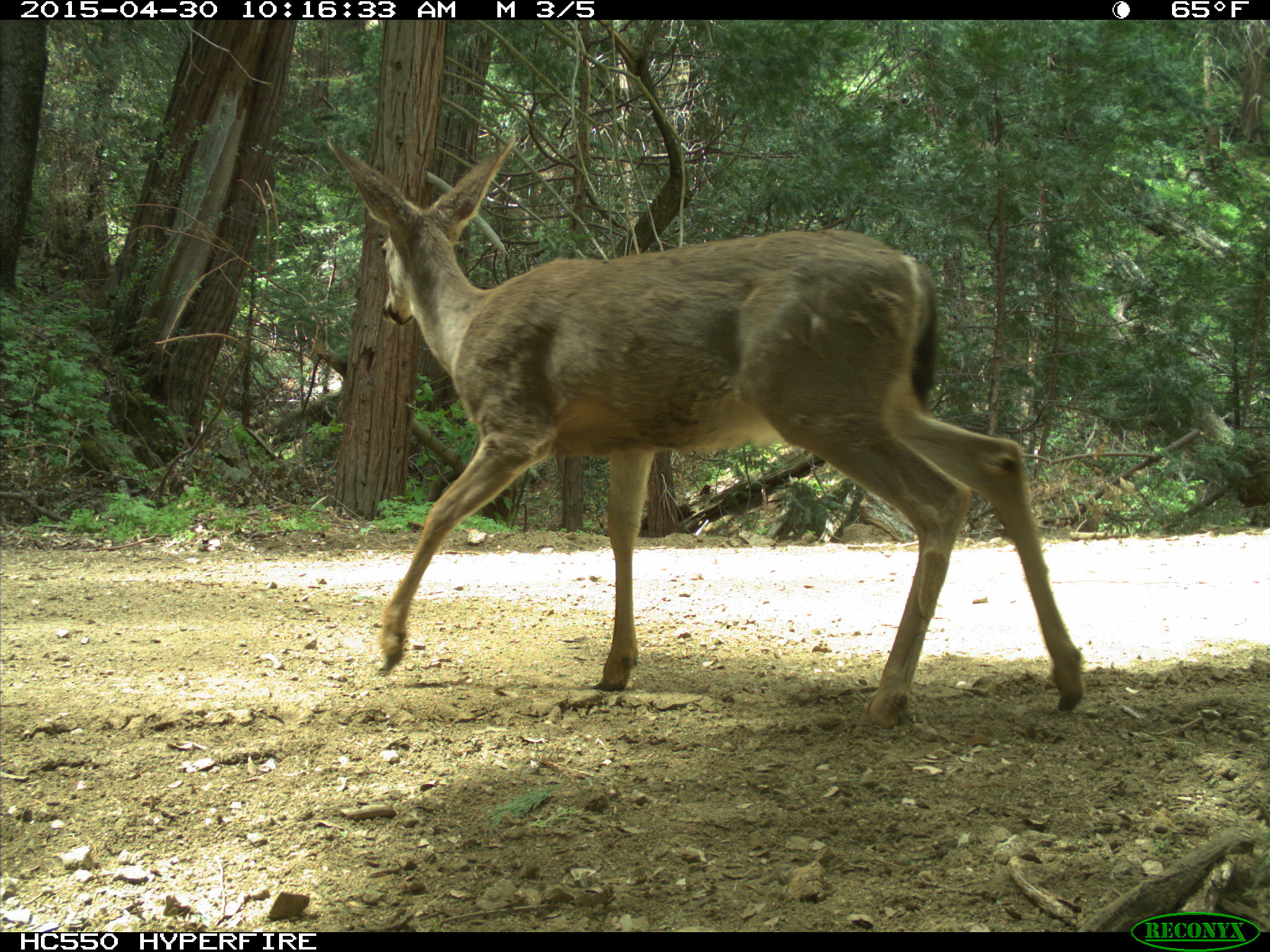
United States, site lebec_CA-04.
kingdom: Animalia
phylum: Chordata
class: Mammalia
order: Artiodactyla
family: Cervidae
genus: Odocoileus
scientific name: Odocoileus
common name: deer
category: unidentified deer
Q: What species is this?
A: Unidentified deer (deer) (Odocoileus).